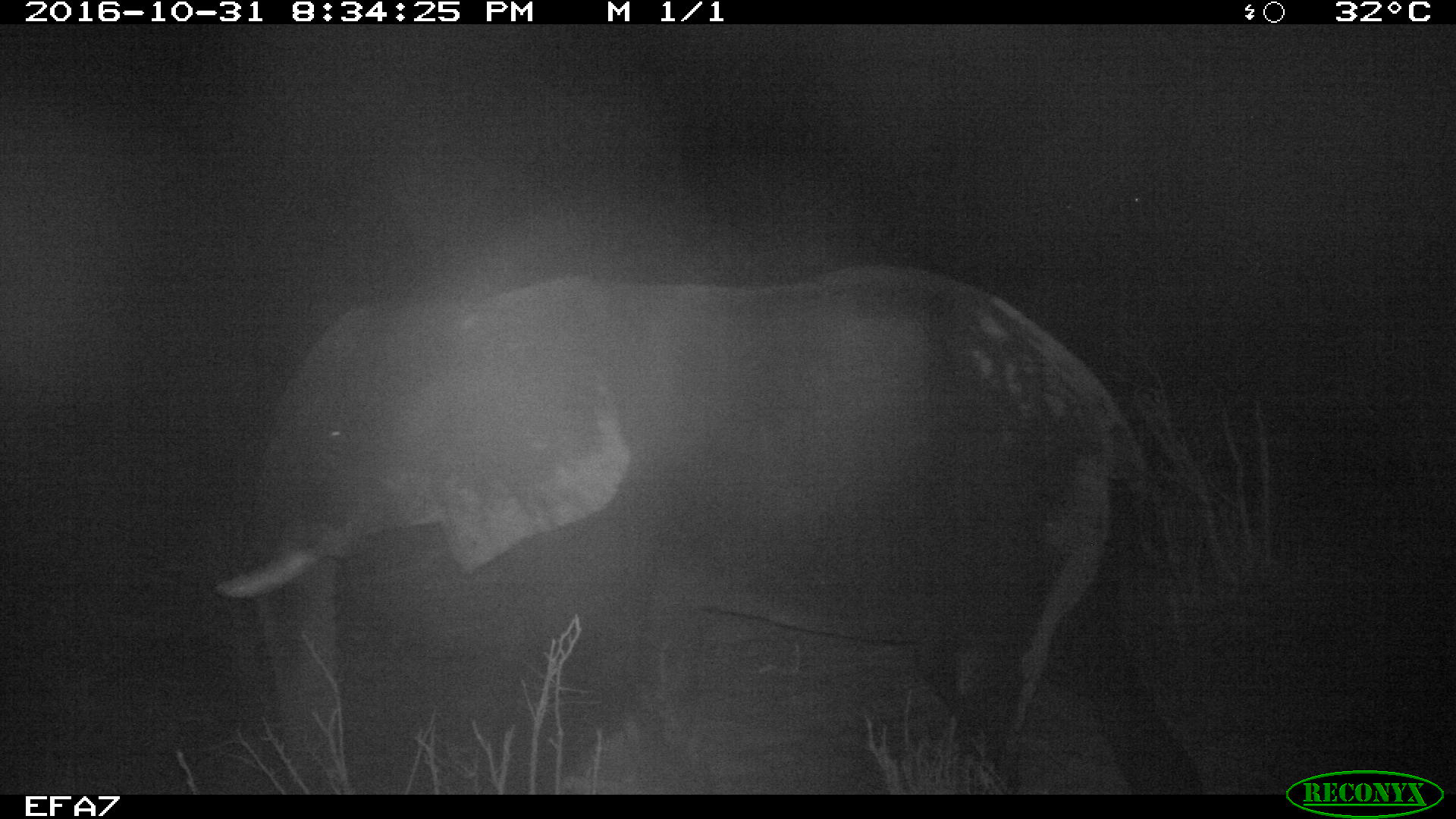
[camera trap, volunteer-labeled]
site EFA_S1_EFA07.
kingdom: Animalia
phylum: Chordata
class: Mammalia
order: Proboscidea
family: Elephantidae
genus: Loxodonta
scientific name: Loxodonta africana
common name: african bush elephant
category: elephant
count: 1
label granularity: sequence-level